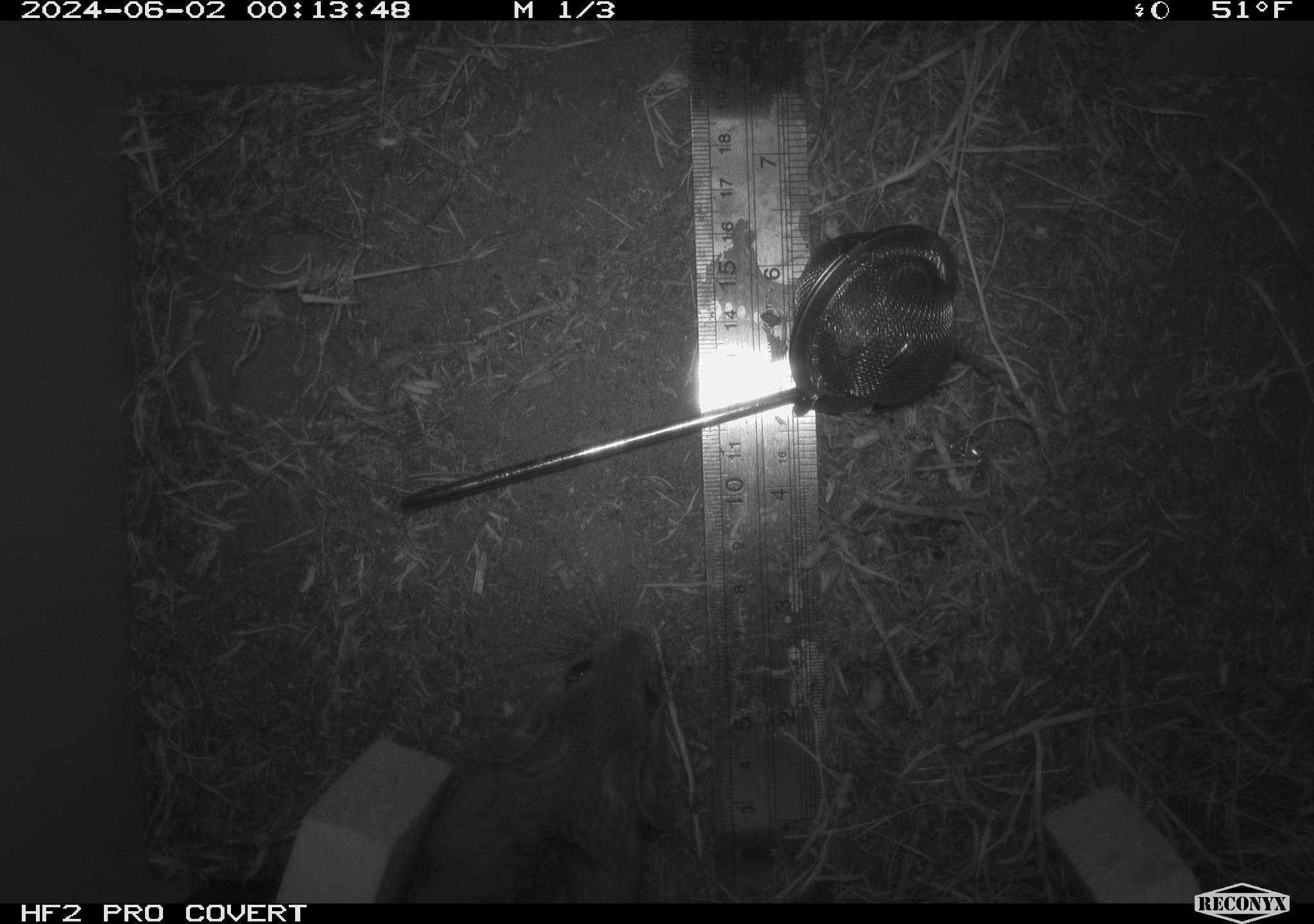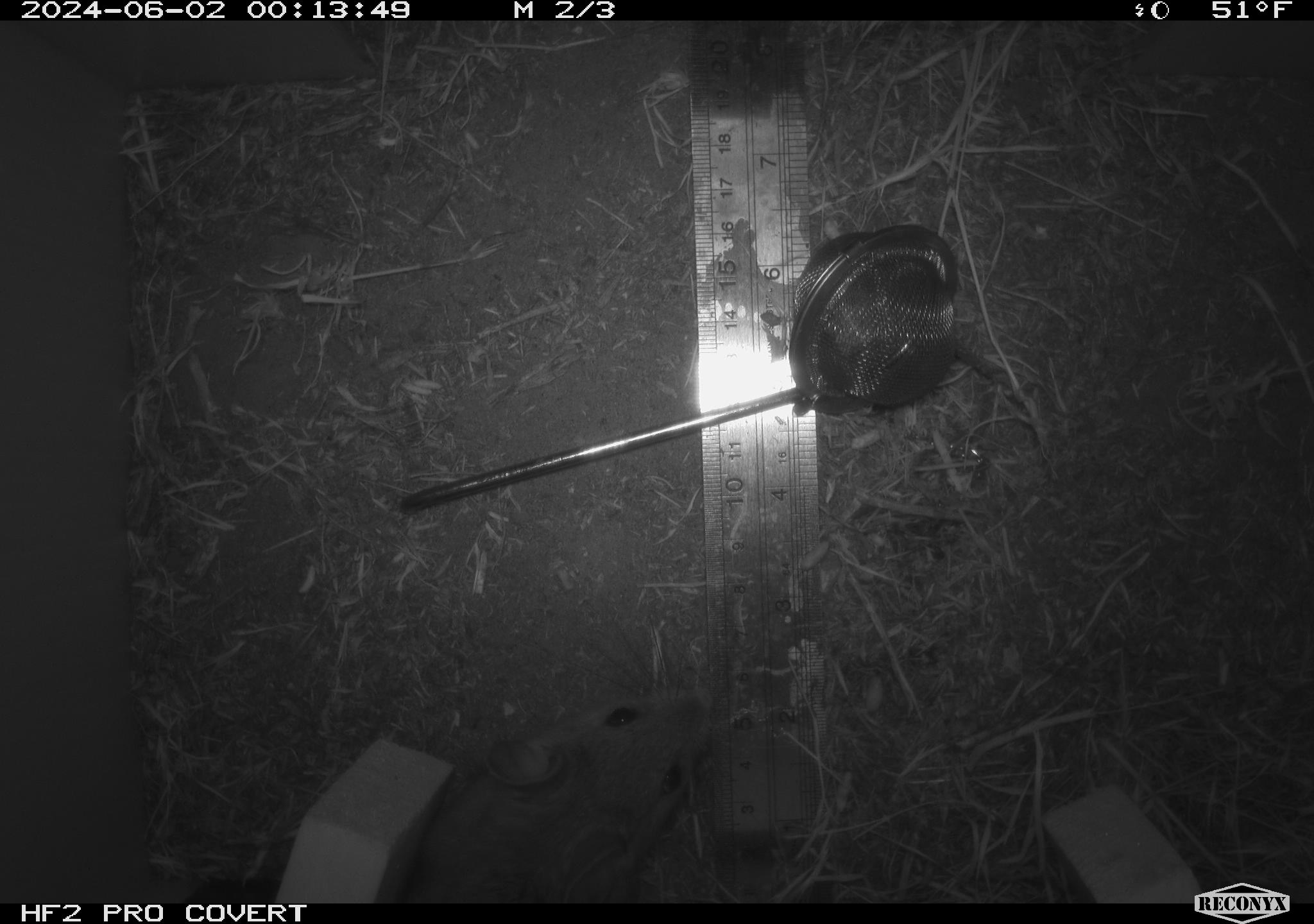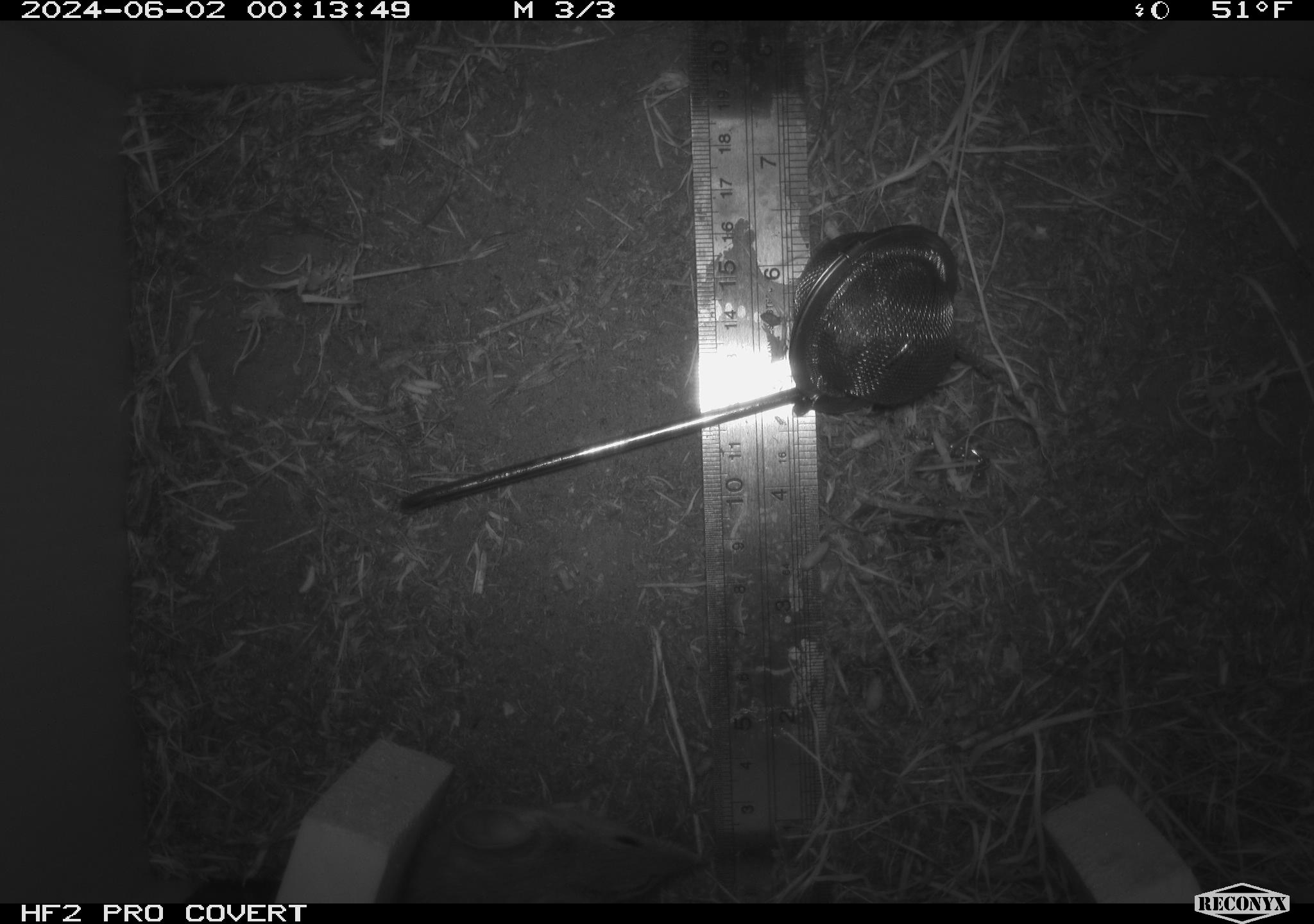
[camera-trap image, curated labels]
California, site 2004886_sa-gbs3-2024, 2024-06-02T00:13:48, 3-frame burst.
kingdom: Animalia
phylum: Chordata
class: Mammalia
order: Rodentia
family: Cricetidae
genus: Neotoma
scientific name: Neotoma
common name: pack rat or woodrat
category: neotoma species